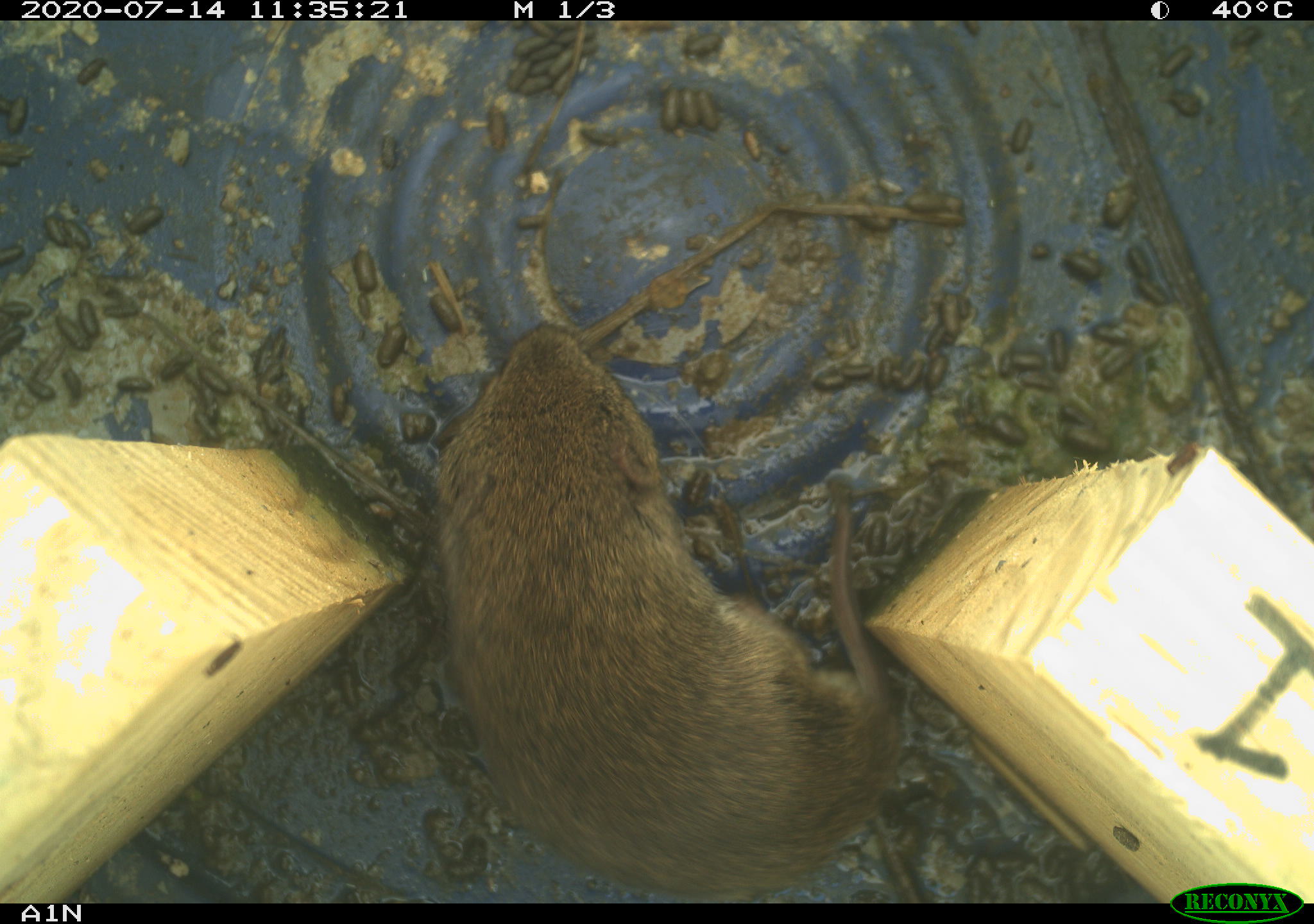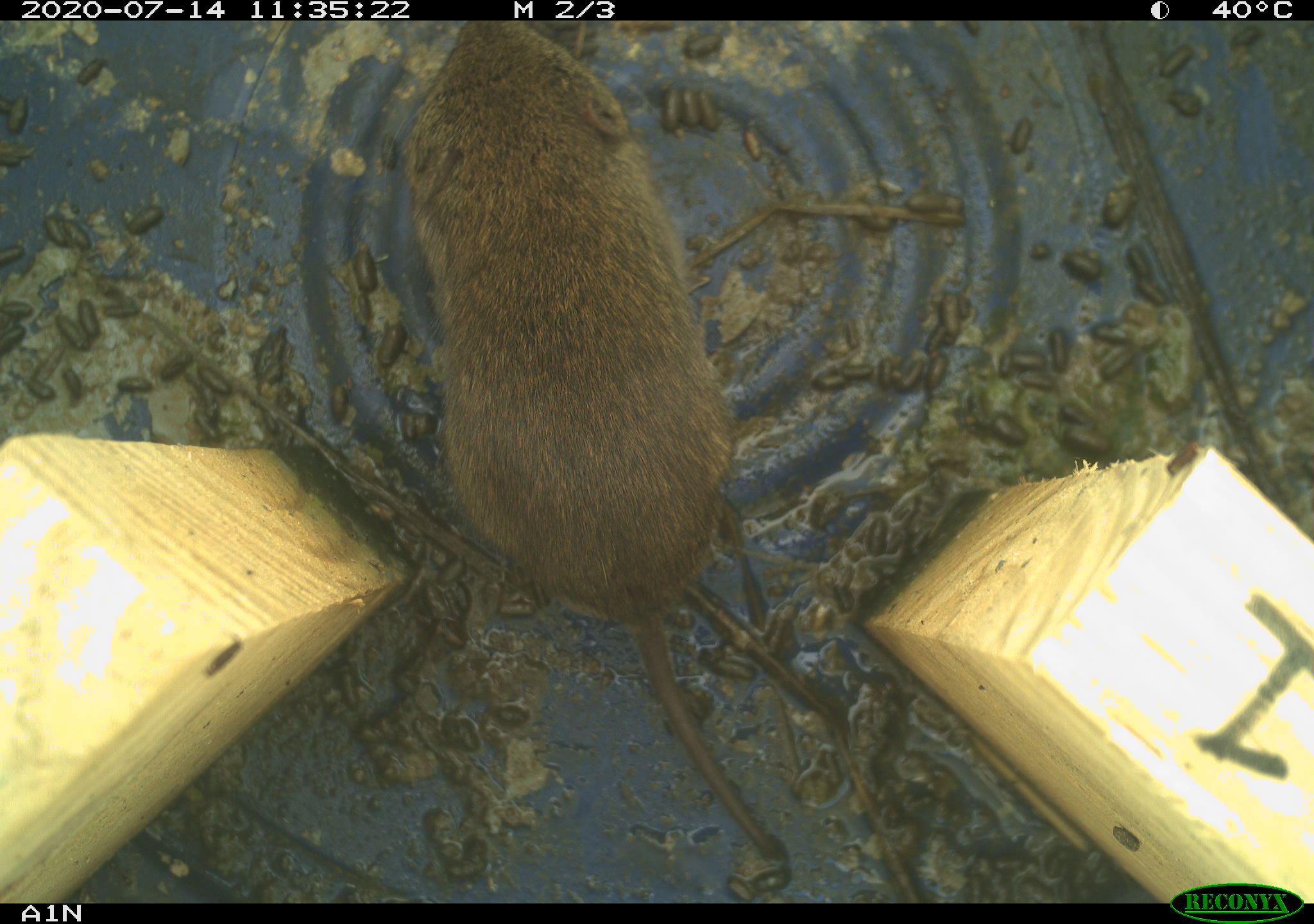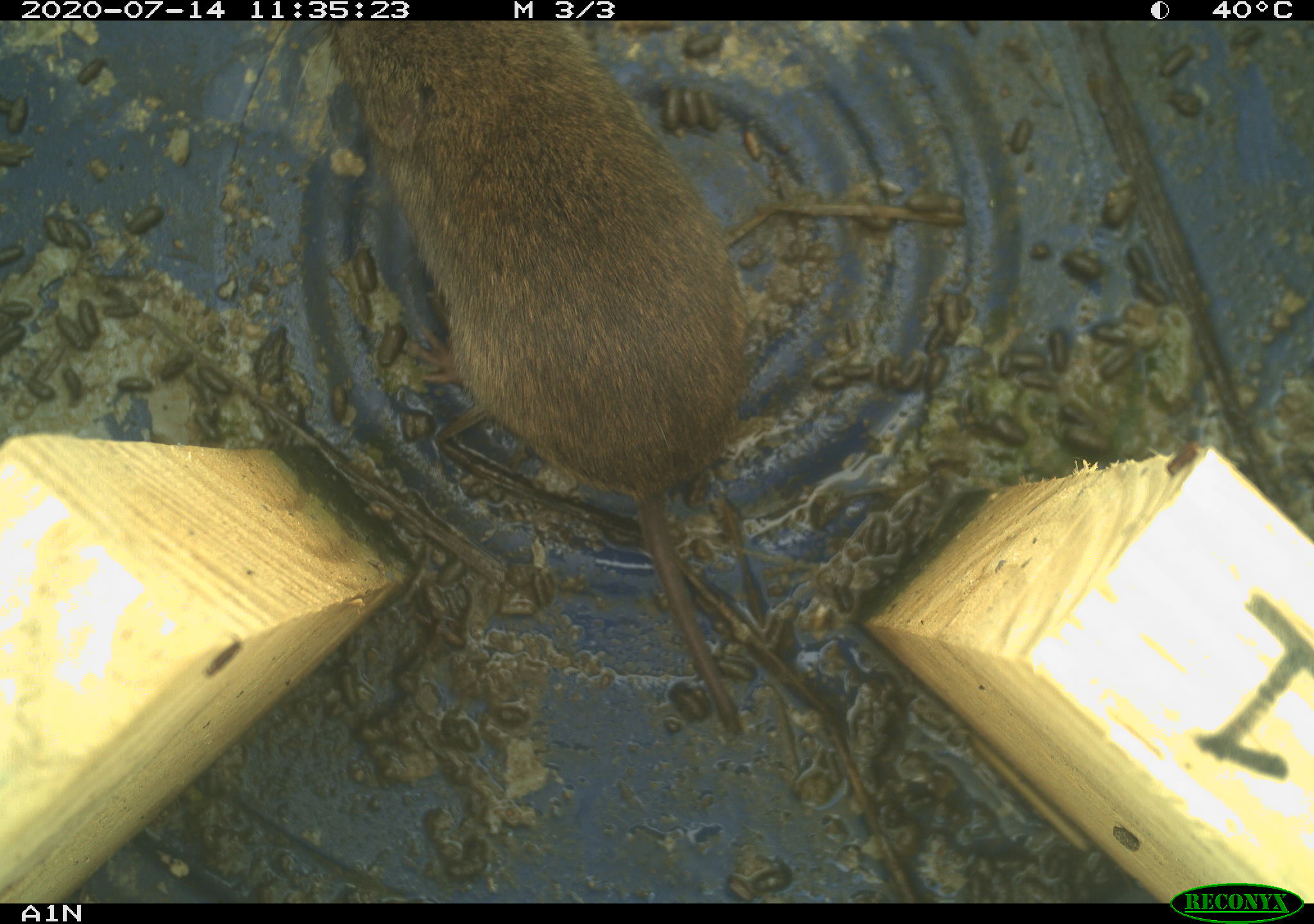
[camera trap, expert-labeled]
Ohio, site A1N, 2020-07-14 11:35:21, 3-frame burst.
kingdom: Animalia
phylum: Chordata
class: Mammalia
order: Rodentia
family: Cricetidae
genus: Microtus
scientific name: Microtus pennsylvanicus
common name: meadow vole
Meadow vole (Microtus pennsylvanicus).